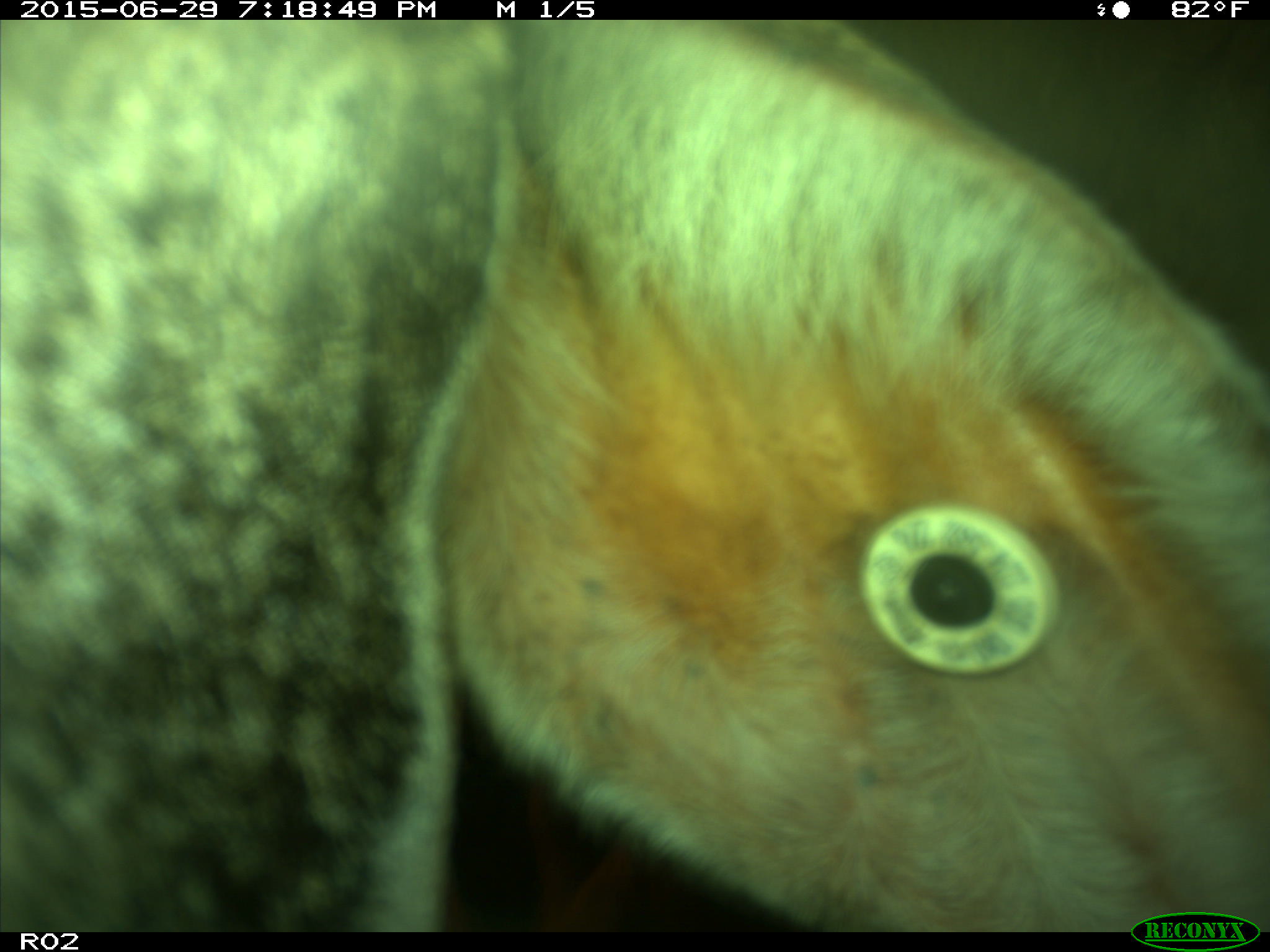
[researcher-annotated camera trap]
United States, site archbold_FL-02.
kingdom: Animalia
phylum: Chordata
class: Mammalia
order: Artiodactyla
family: Bovidae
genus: Bos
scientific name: Bos taurus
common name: domestic cow